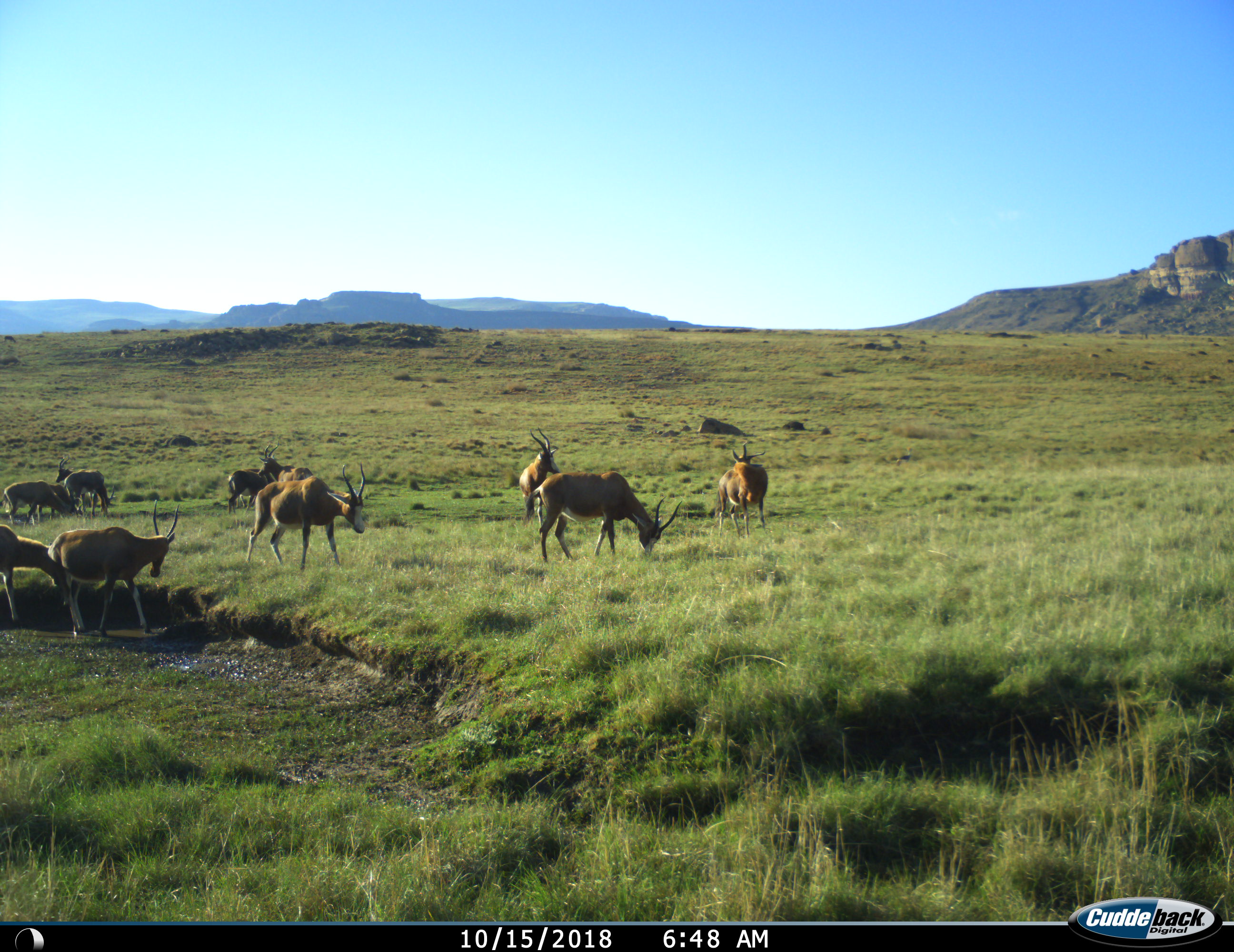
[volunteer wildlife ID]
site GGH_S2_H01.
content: unidentified animal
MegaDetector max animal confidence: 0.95